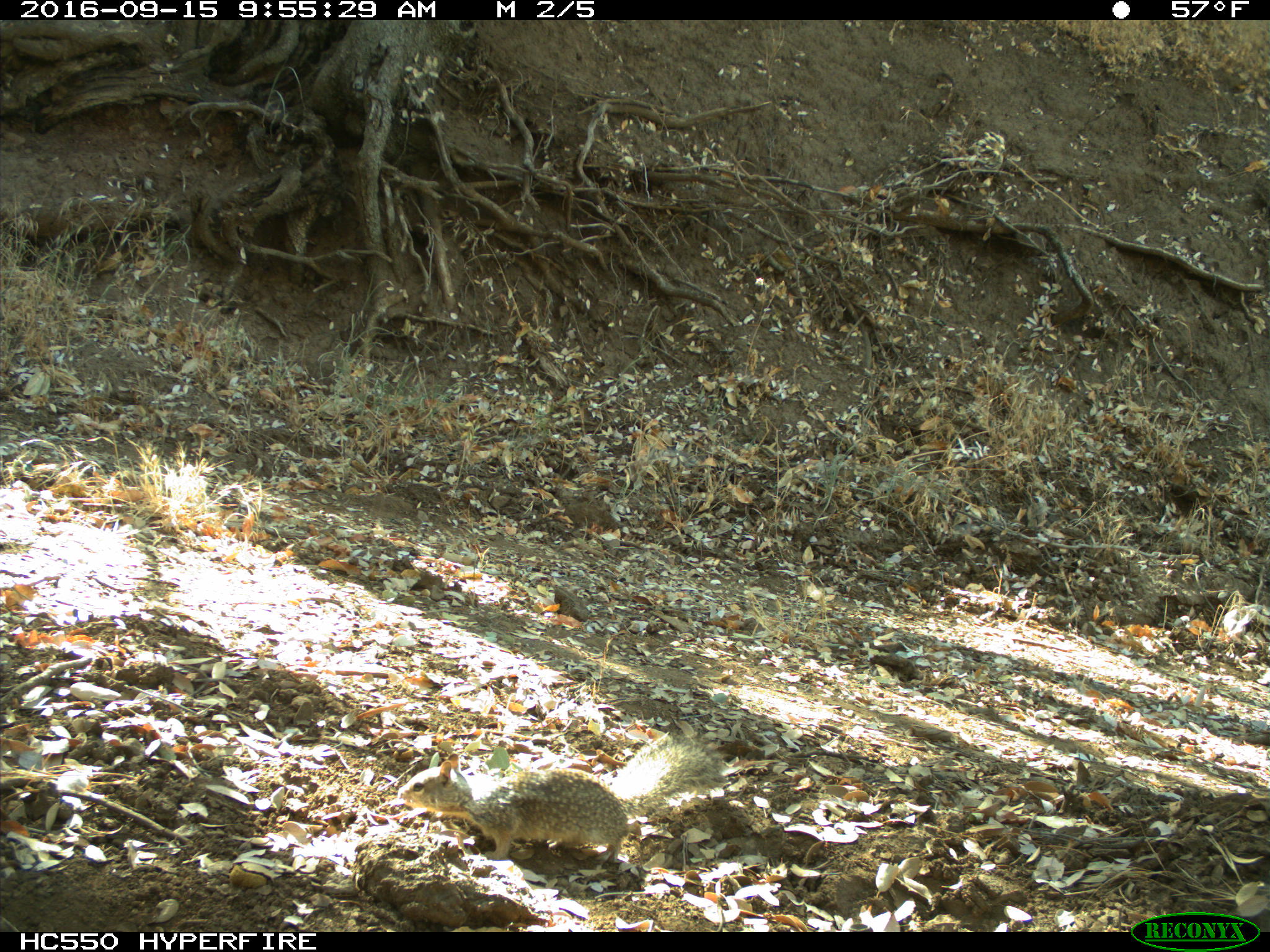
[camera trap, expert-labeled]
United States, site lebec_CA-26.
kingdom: Animalia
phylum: Chordata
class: Mammalia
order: Rodentia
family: Sciuridae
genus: Otospermophilus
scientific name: Otospermophilus beecheyi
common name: california ground squirrel